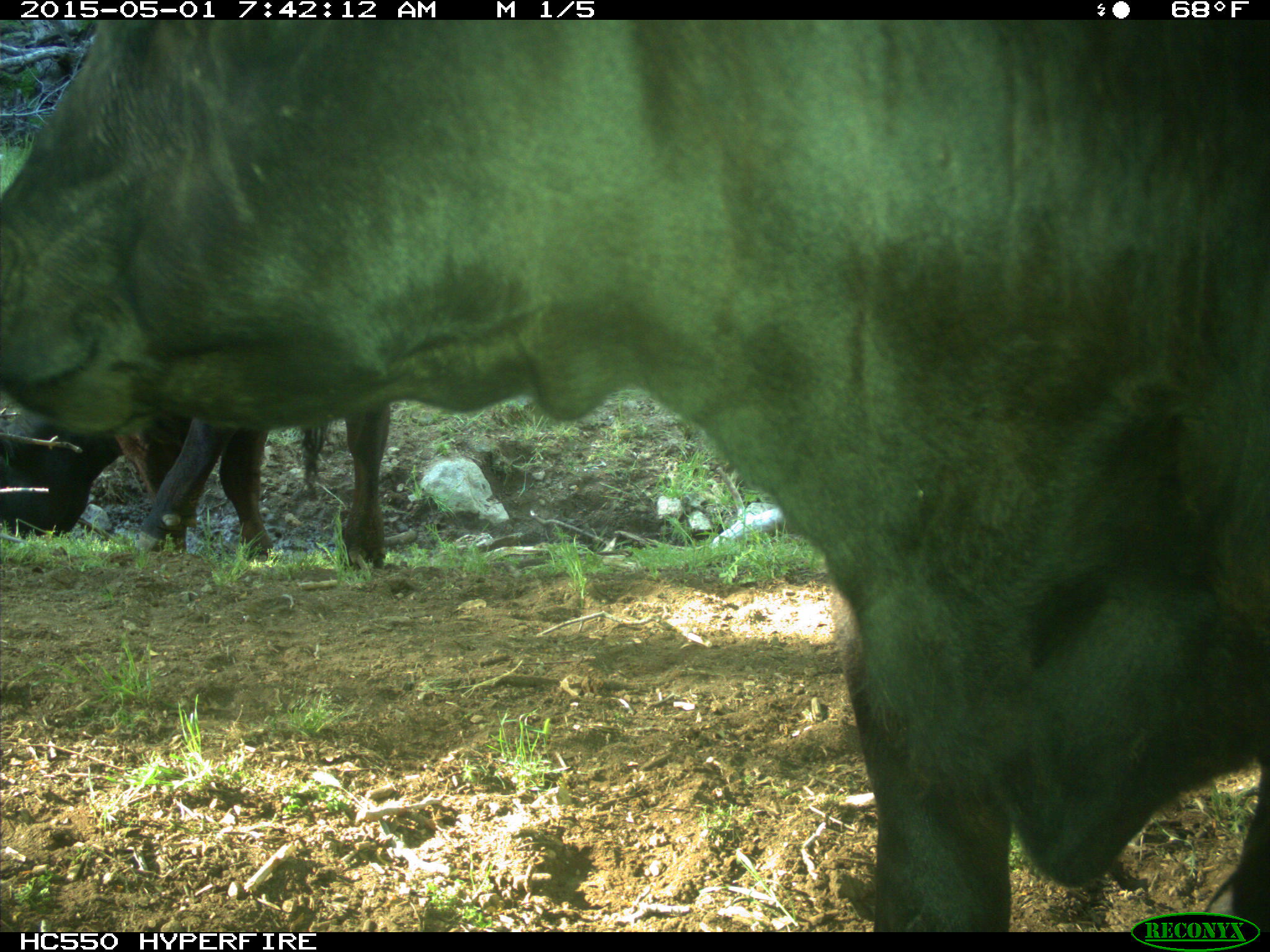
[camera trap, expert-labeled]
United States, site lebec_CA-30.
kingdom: Animalia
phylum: Chordata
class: Mammalia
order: Artiodactyla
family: Bovidae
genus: Bos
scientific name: Bos taurus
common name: domestic cow